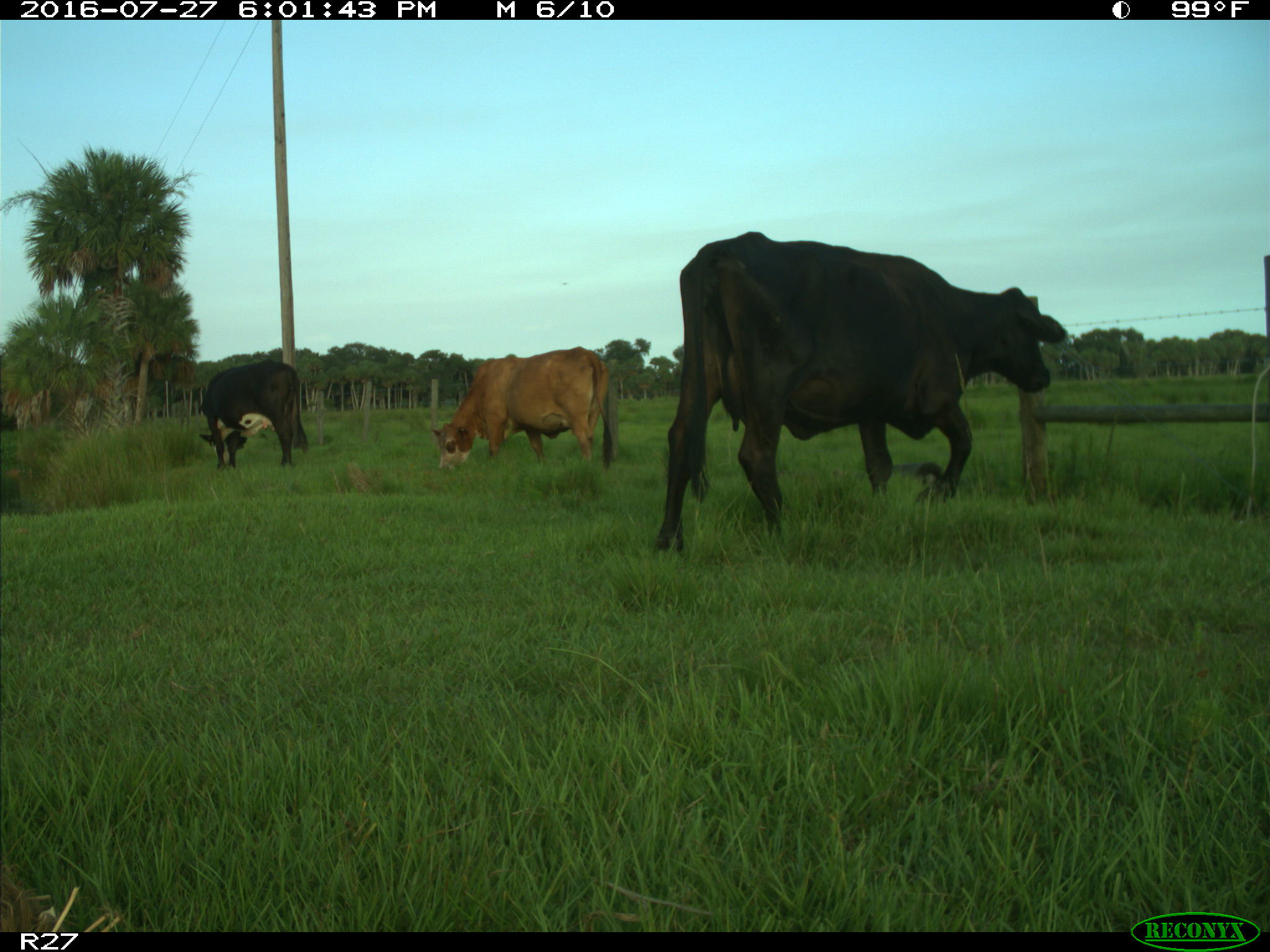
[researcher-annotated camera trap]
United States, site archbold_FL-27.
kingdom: Animalia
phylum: Chordata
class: Mammalia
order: Artiodactyla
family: Bovidae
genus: Bos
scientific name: Bos taurus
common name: domestic cow